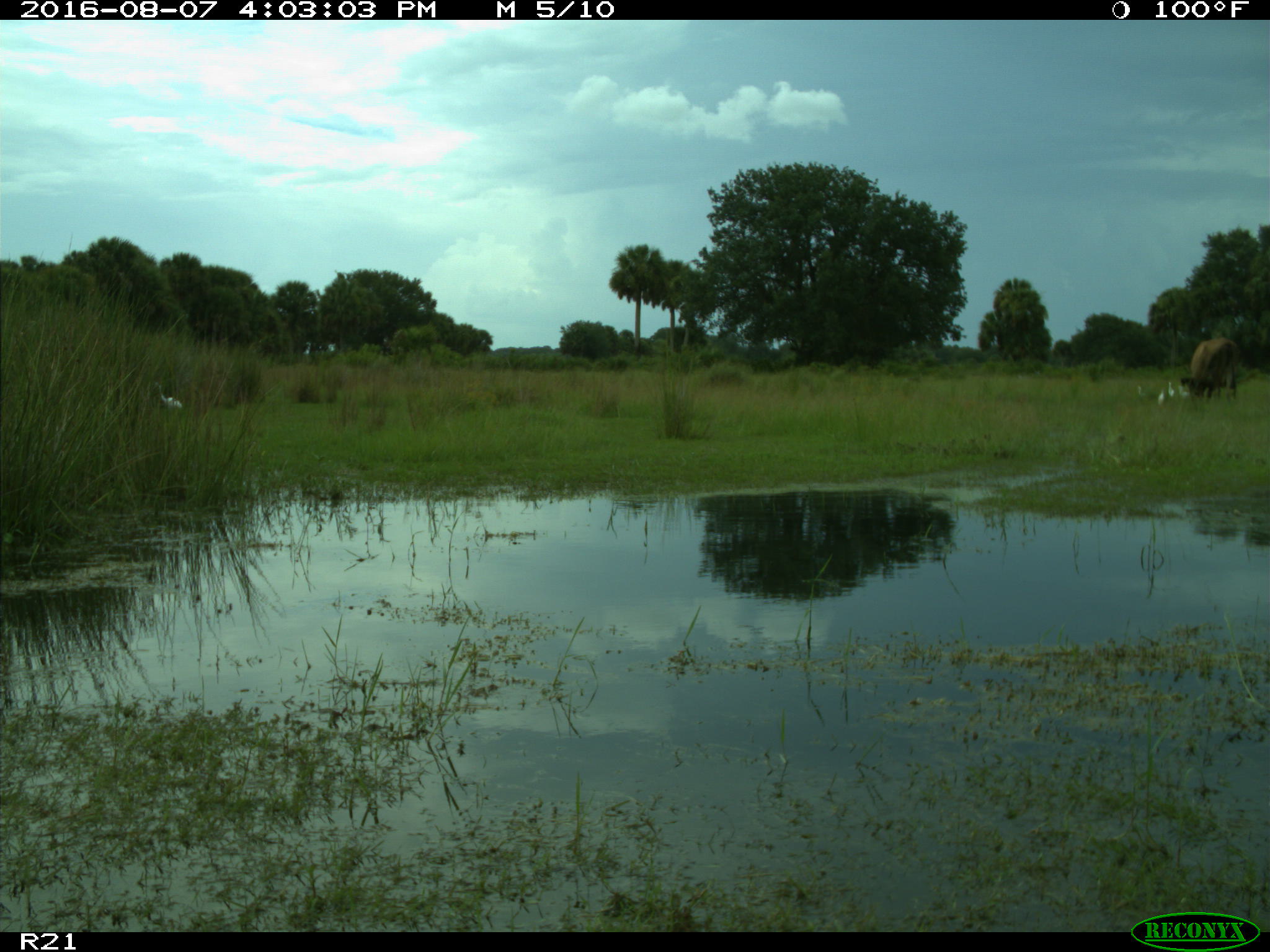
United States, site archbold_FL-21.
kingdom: Animalia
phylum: Chordata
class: Mammalia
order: Artiodactyla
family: Bovidae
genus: Bos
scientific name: Bos taurus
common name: domestic cow